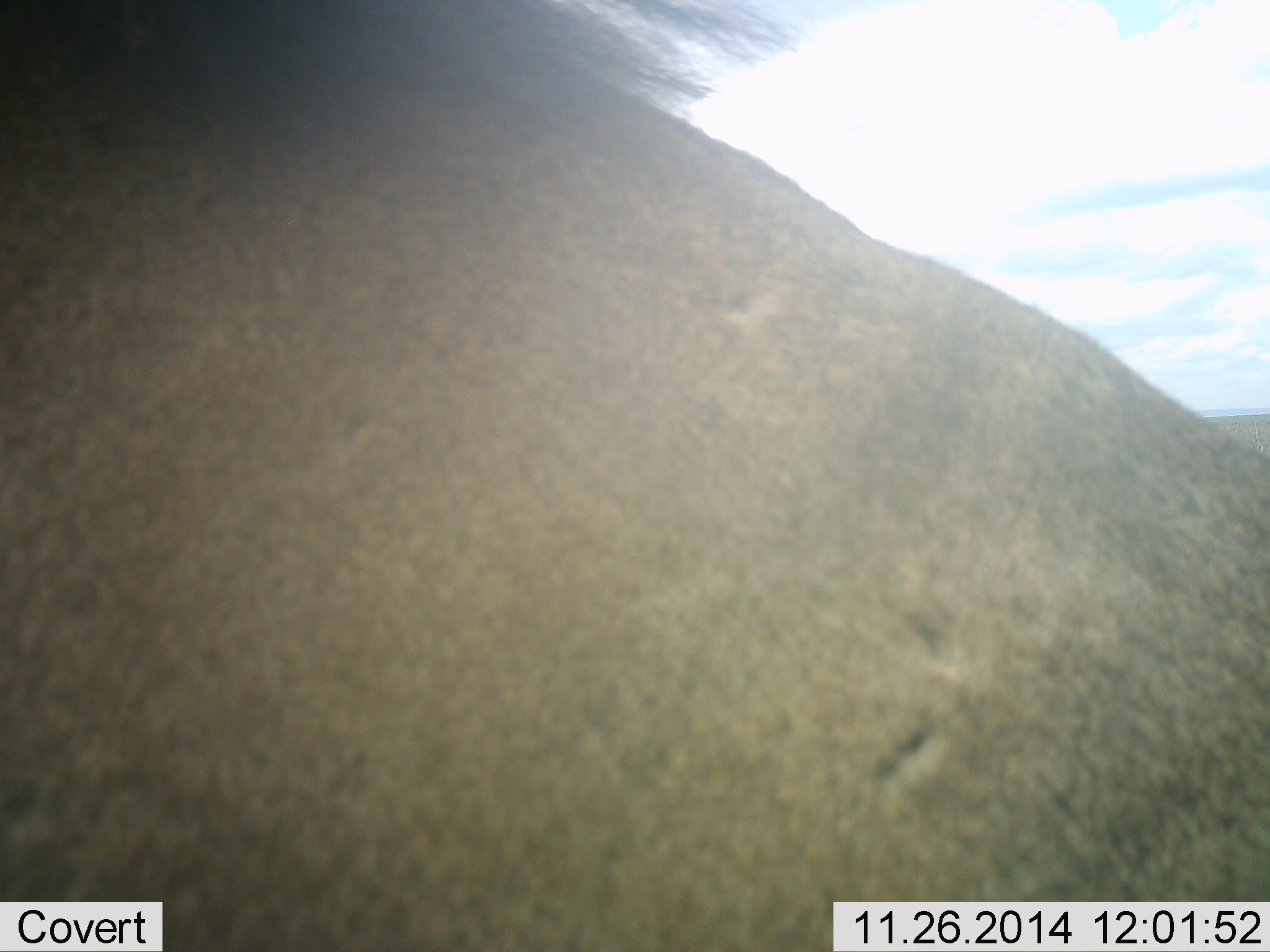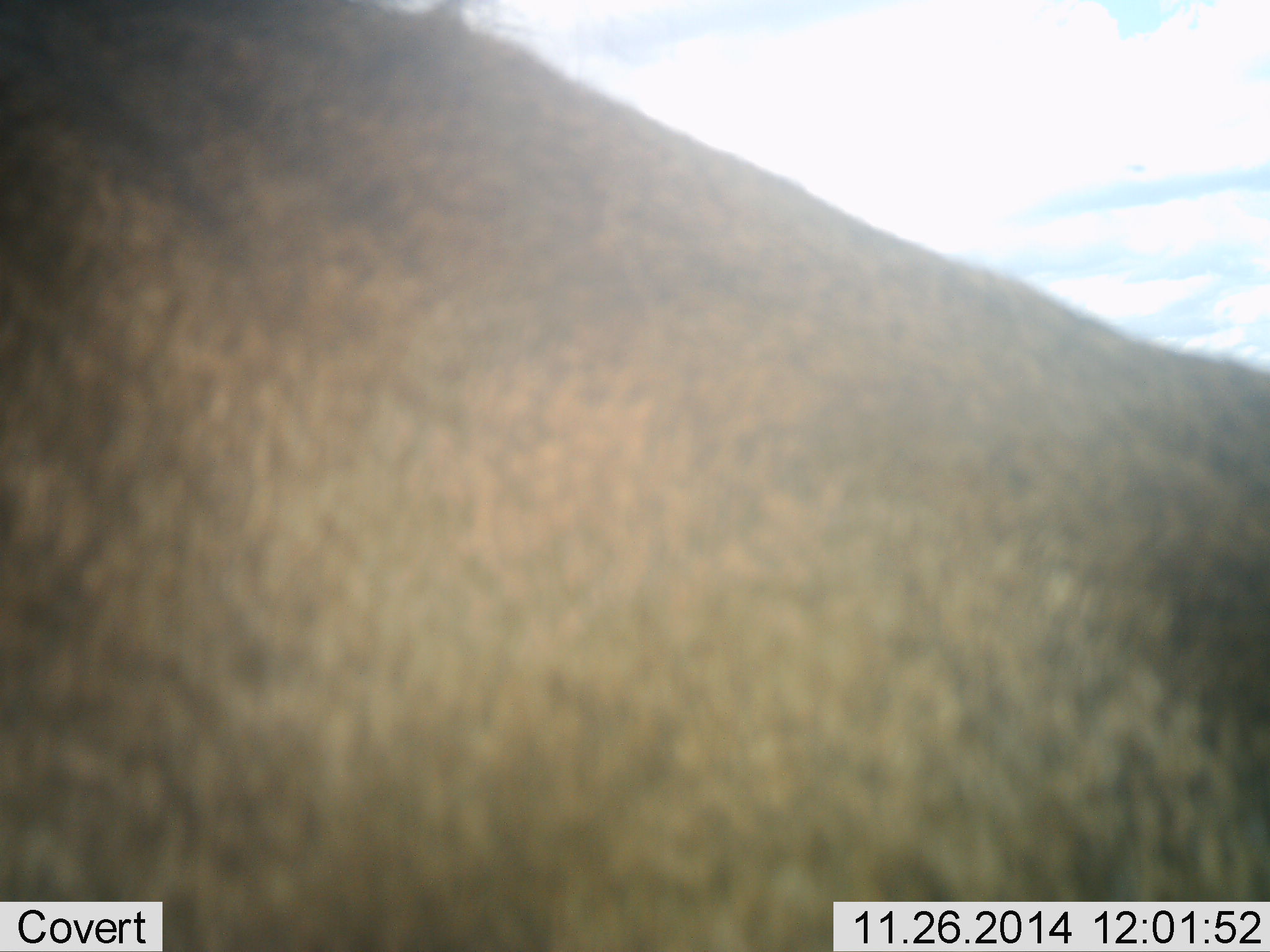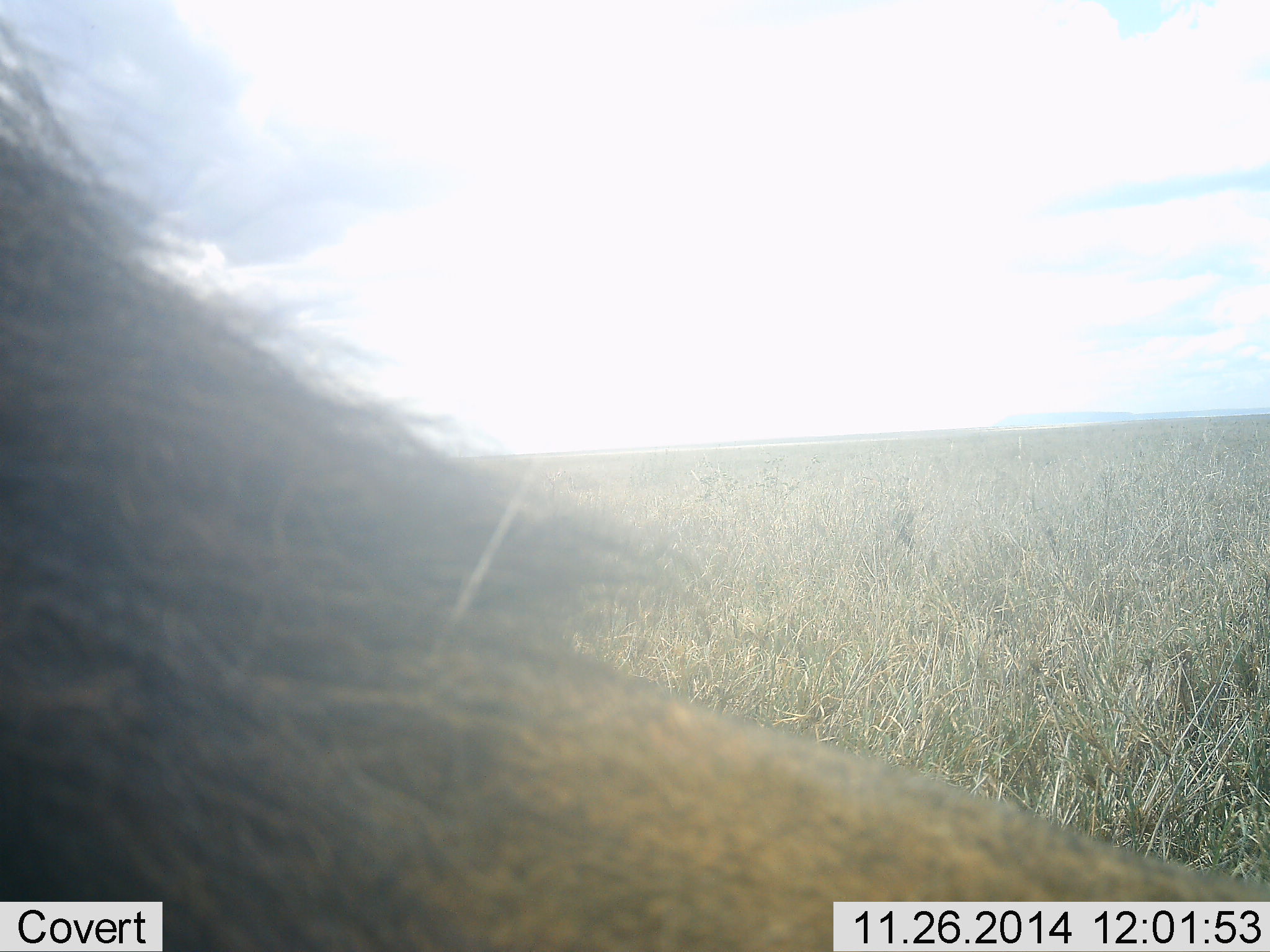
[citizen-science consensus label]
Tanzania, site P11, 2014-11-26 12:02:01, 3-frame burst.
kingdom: Animalia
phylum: Chordata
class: Mammalia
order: Artiodactyla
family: Bovidae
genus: Connochaetes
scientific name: Connochaetes taurinus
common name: blue wildebeest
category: wildebeest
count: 1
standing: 67%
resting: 0%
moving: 33%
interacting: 0%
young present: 0%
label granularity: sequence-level